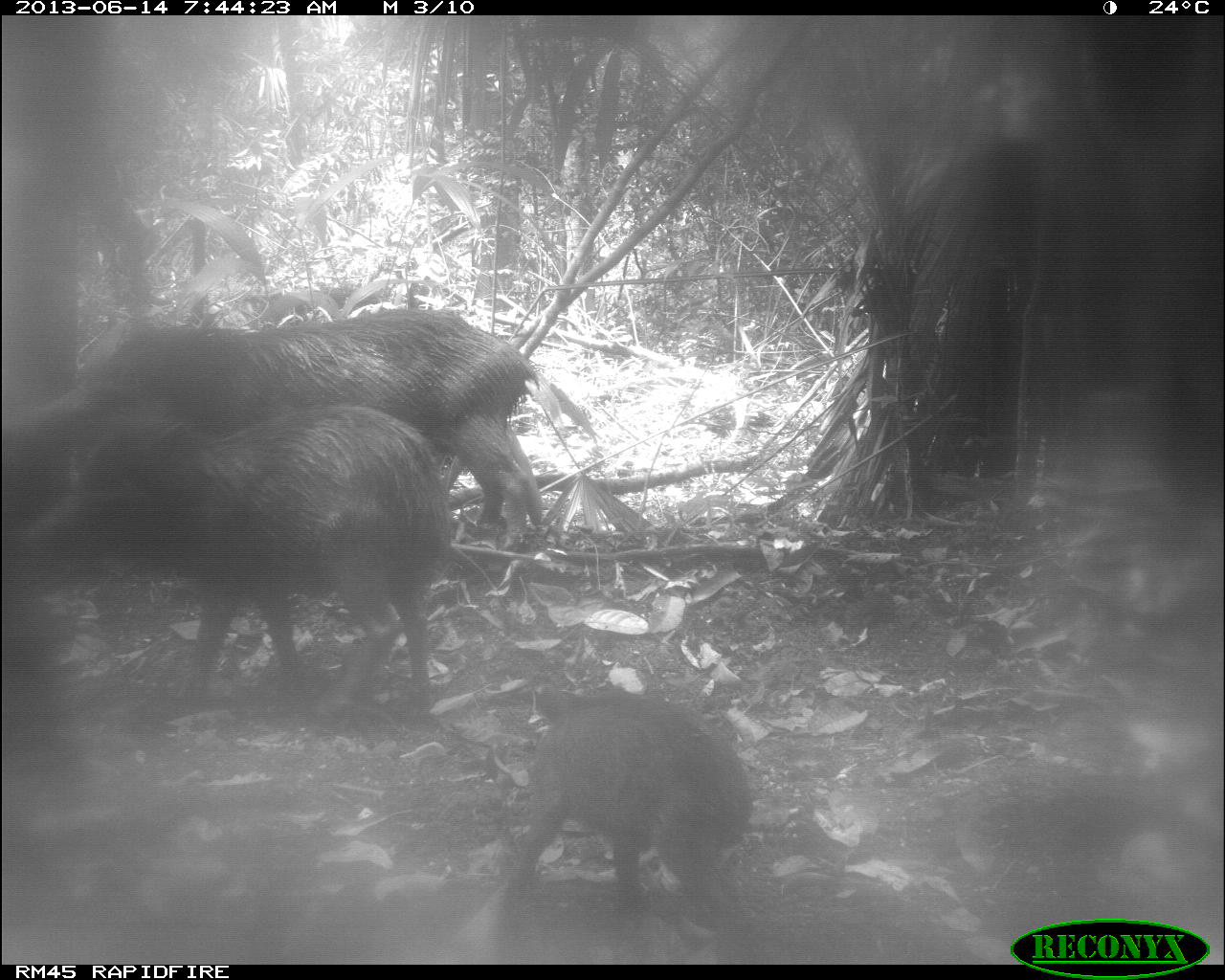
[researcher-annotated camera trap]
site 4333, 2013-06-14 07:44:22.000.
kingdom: Animalia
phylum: Chordata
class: Mammalia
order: Artiodactyla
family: Tayassuidae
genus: Tayassu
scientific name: Tayassu pecari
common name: white-lipped peccary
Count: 3.